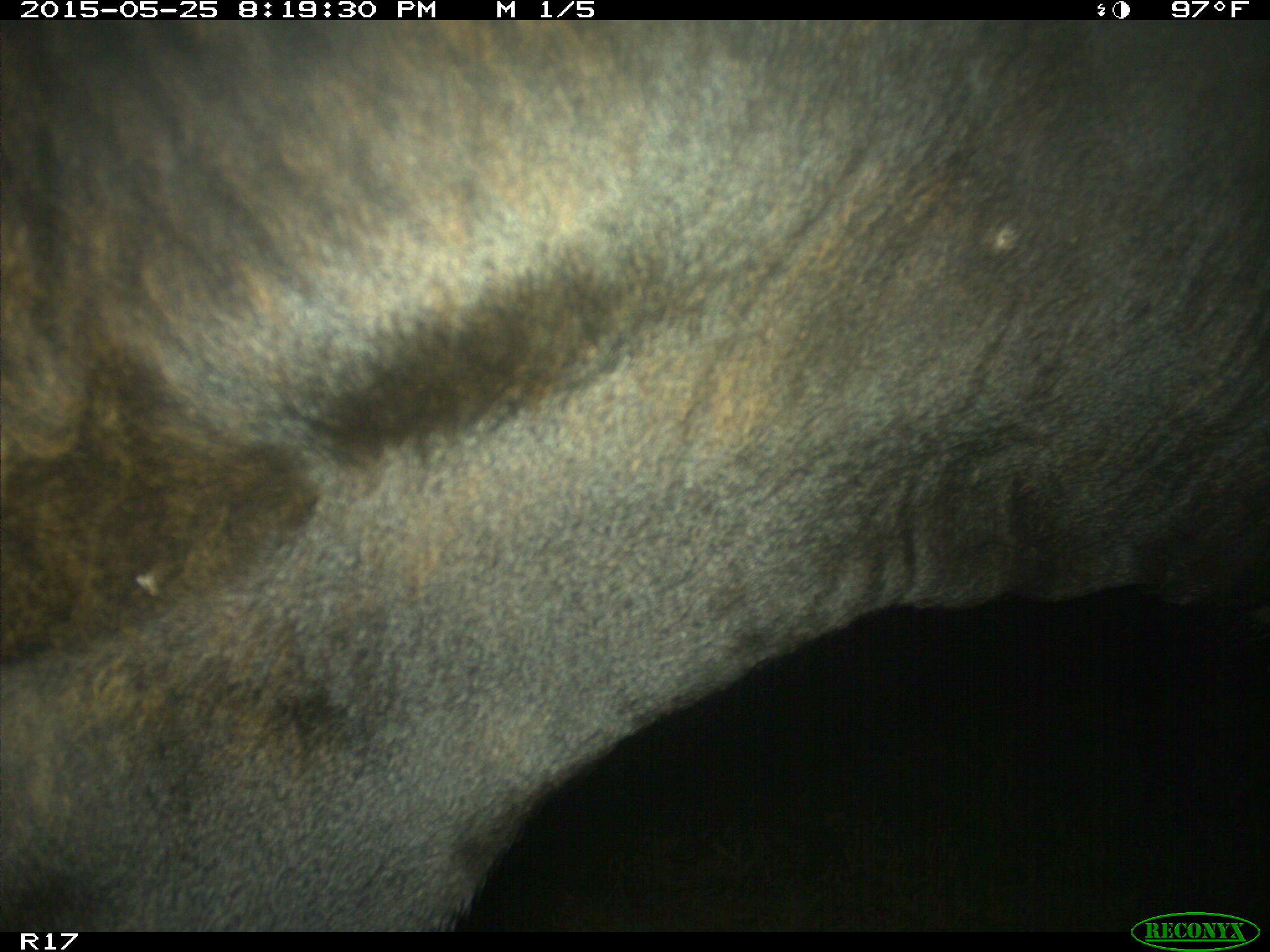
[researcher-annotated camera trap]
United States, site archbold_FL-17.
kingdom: Animalia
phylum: Chordata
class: Mammalia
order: Artiodactyla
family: Bovidae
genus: Bos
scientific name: Bos taurus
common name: domestic cow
Bos taurus (domestic cow).